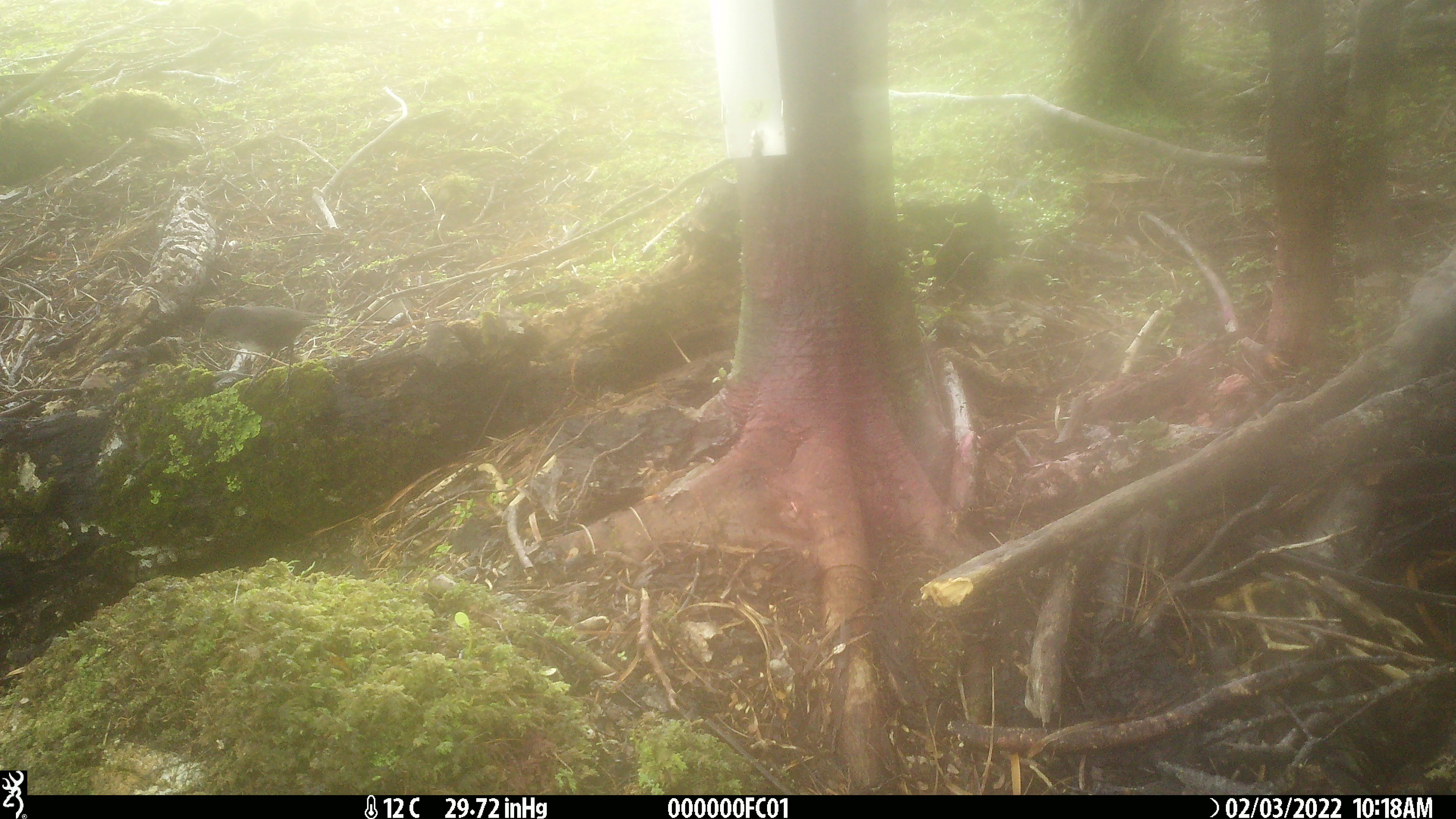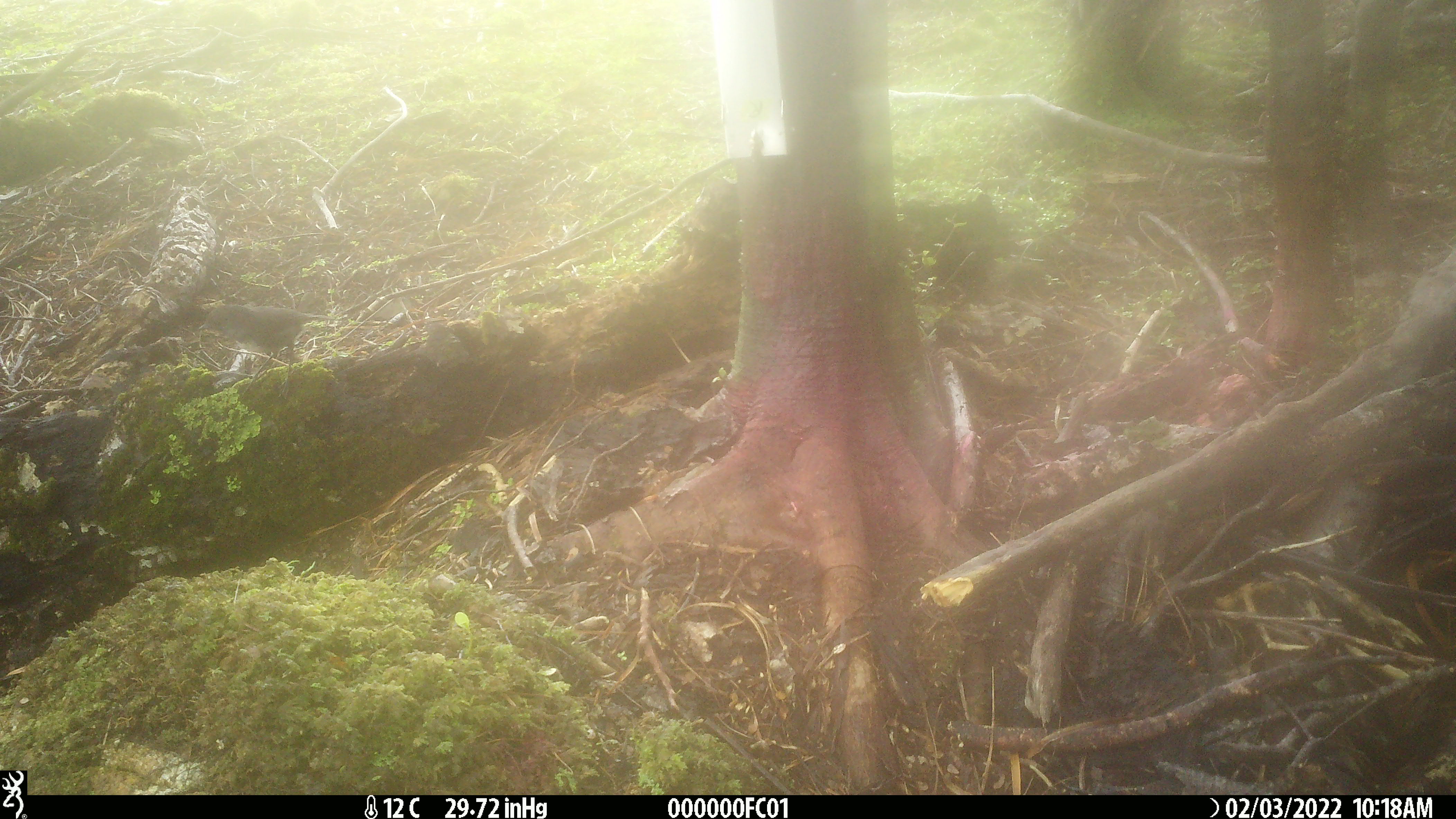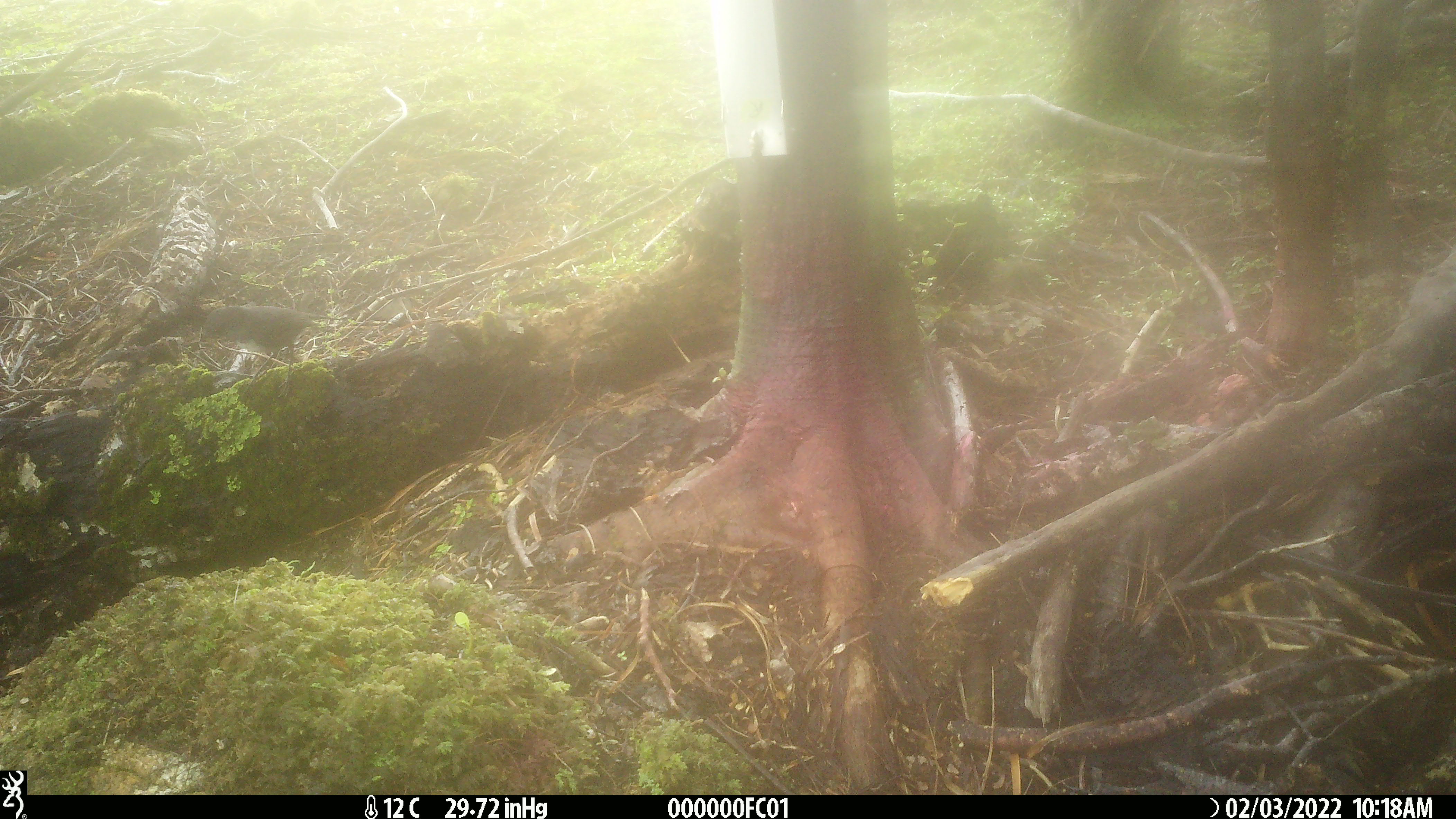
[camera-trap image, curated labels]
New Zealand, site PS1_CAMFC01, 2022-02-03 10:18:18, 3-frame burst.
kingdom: Animalia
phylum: Chordata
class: Aves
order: Passeriformes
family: Petroicidae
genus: Petroica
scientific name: Petroica australis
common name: new zealand robin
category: robin